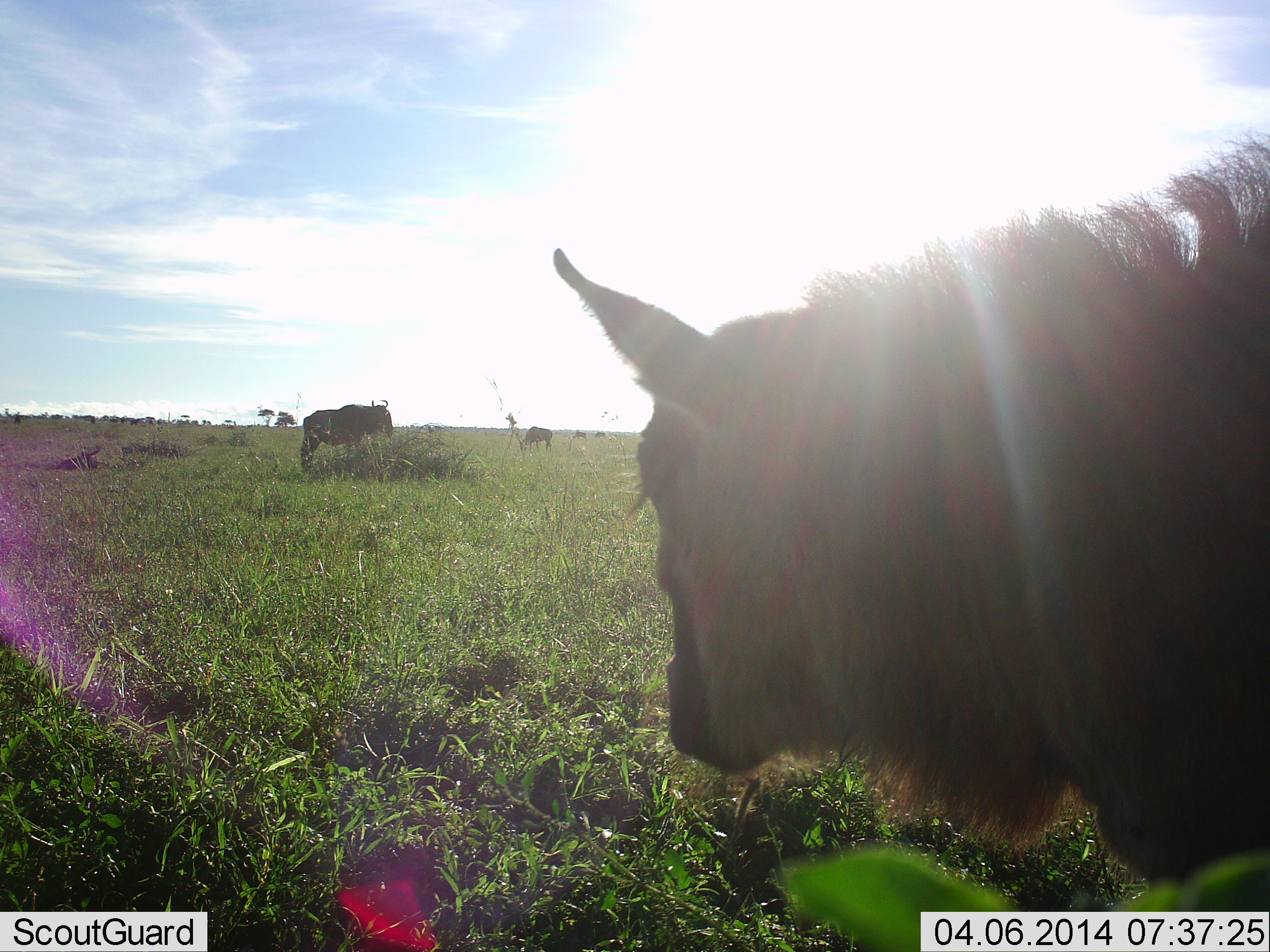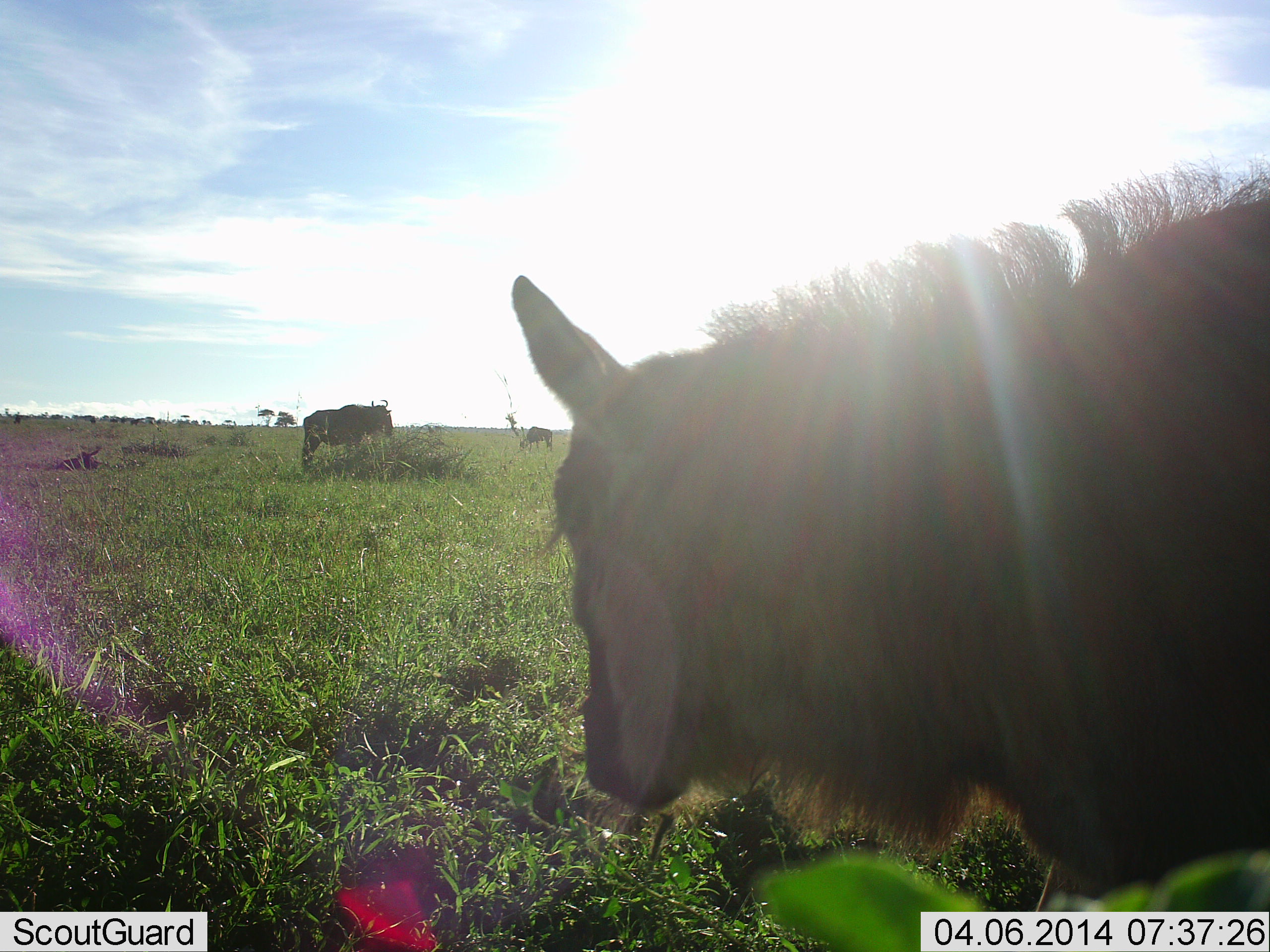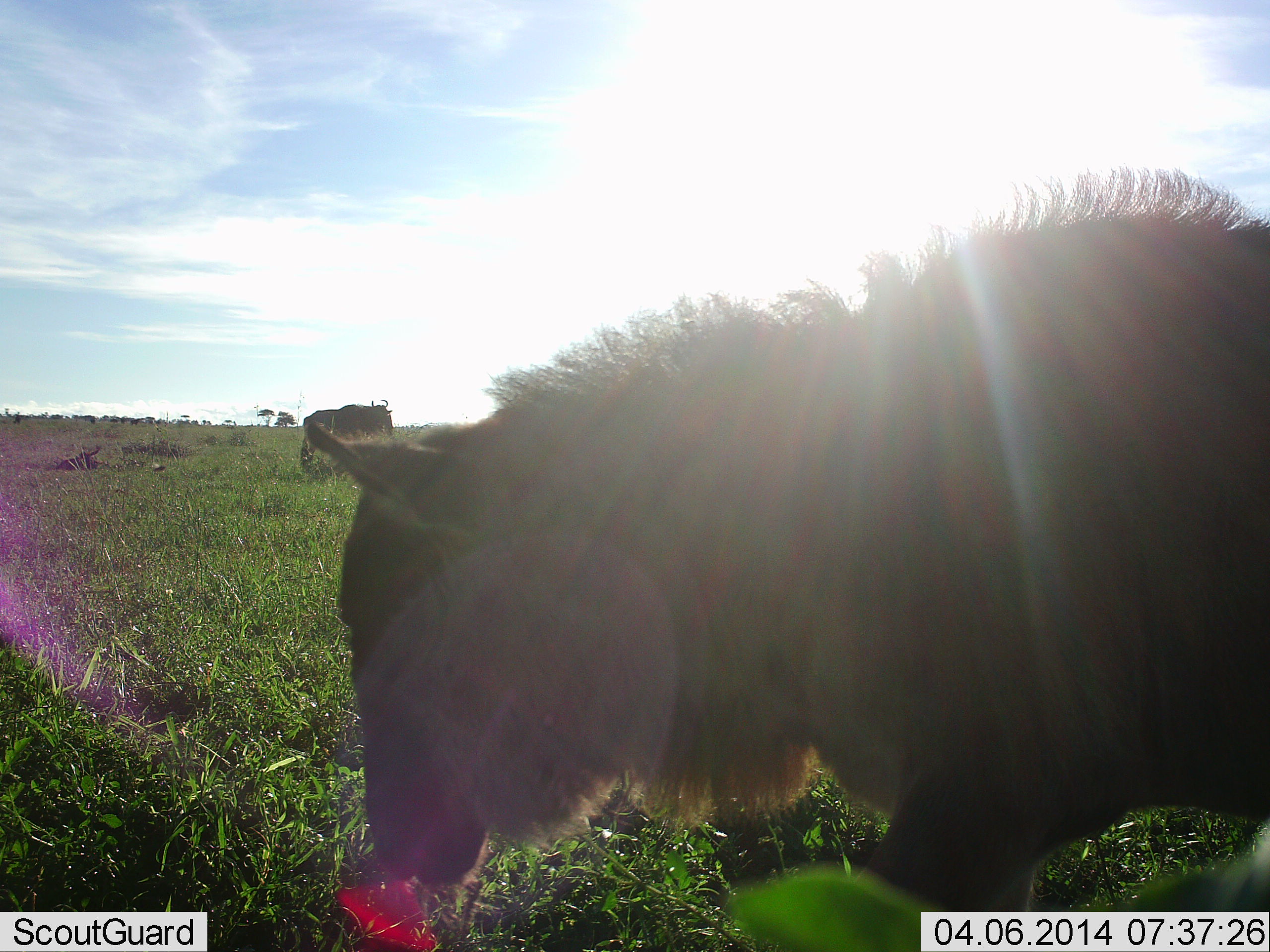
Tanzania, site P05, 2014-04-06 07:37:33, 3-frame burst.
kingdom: Animalia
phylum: Chordata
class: Mammalia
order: Artiodactyla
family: Bovidae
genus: Connochaetes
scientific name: Connochaetes taurinus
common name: blue wildebeest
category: wildebeest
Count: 4.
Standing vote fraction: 83%.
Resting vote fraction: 0%.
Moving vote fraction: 25%.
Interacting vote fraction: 0%.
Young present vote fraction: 17%.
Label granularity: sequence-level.